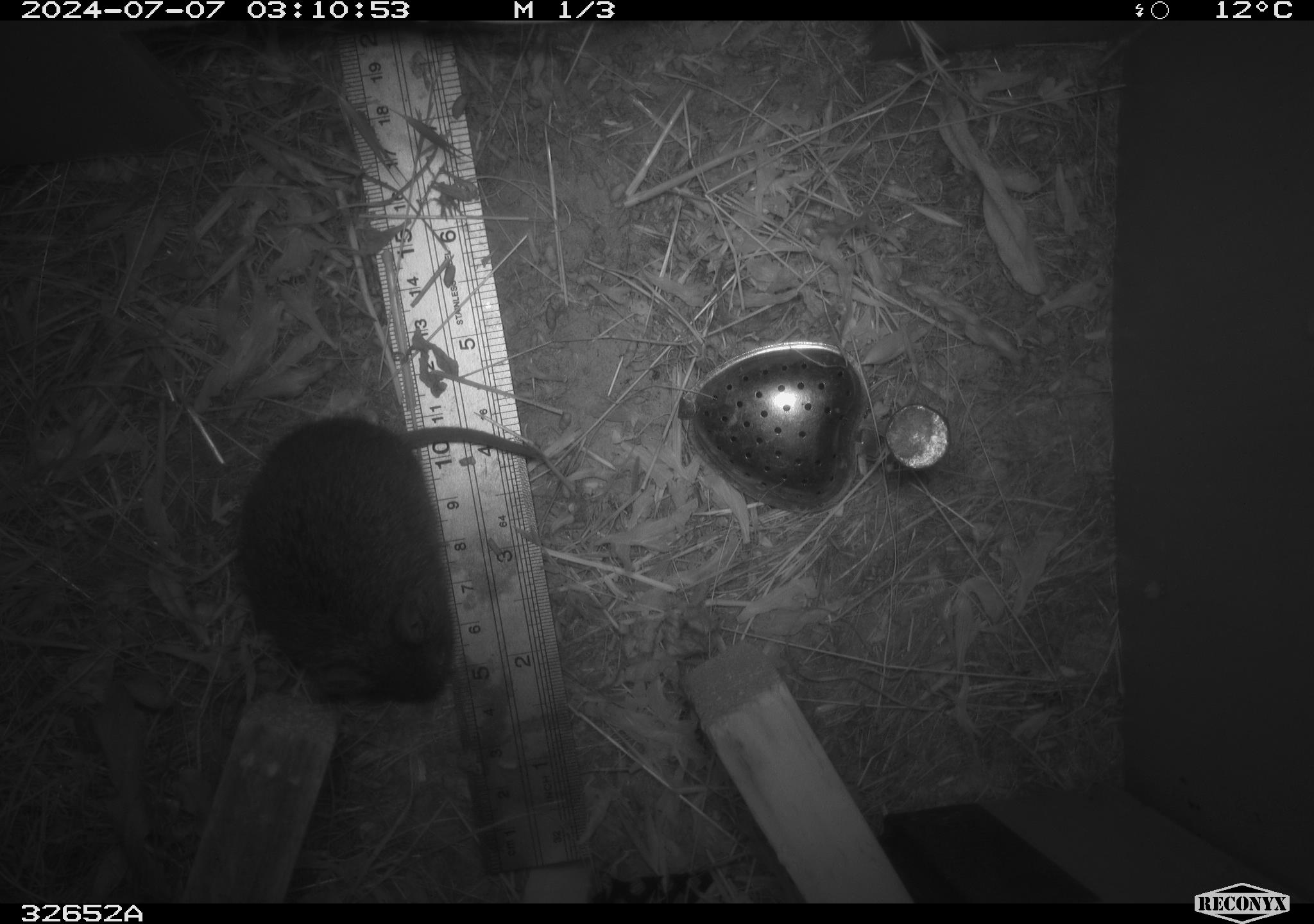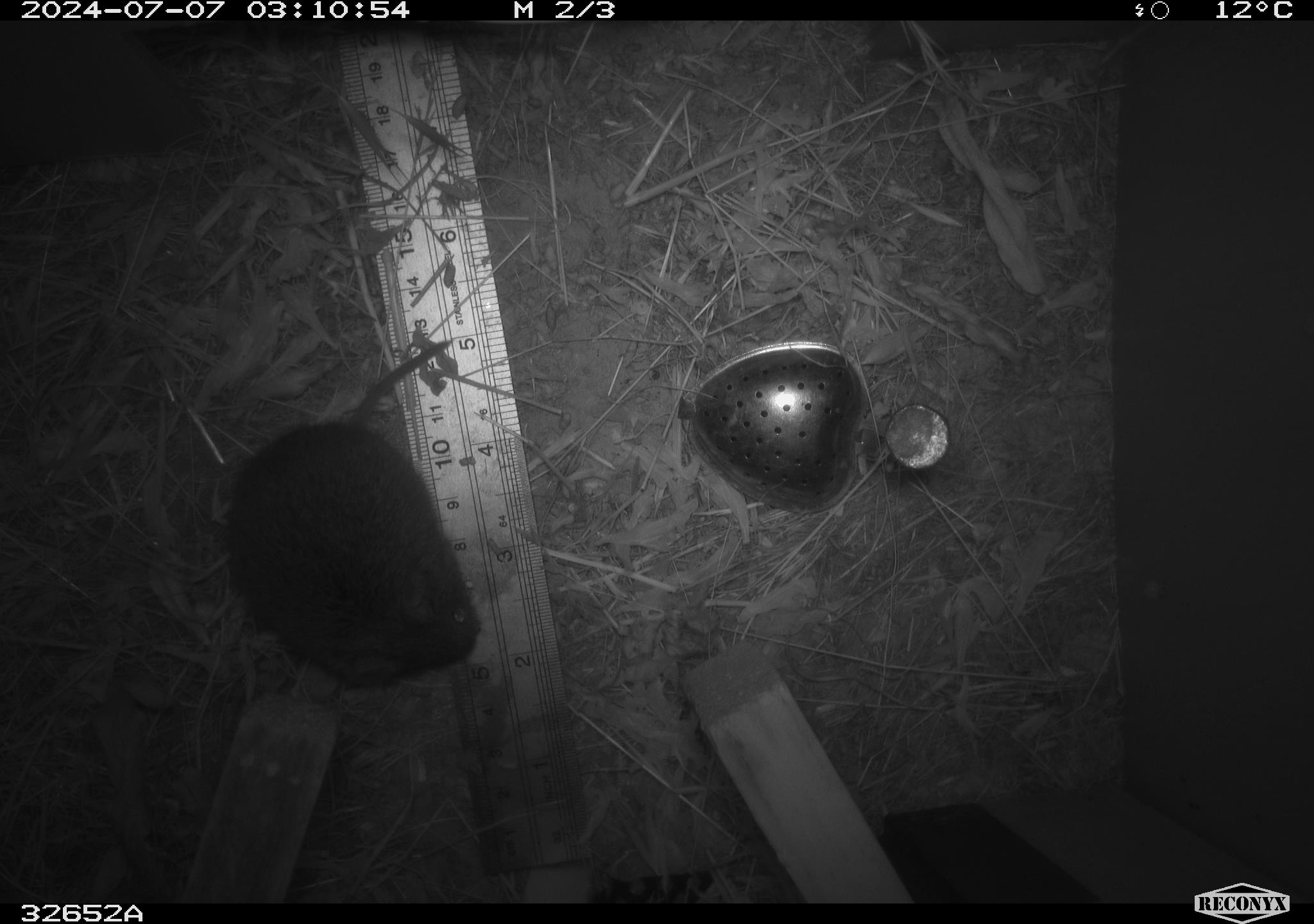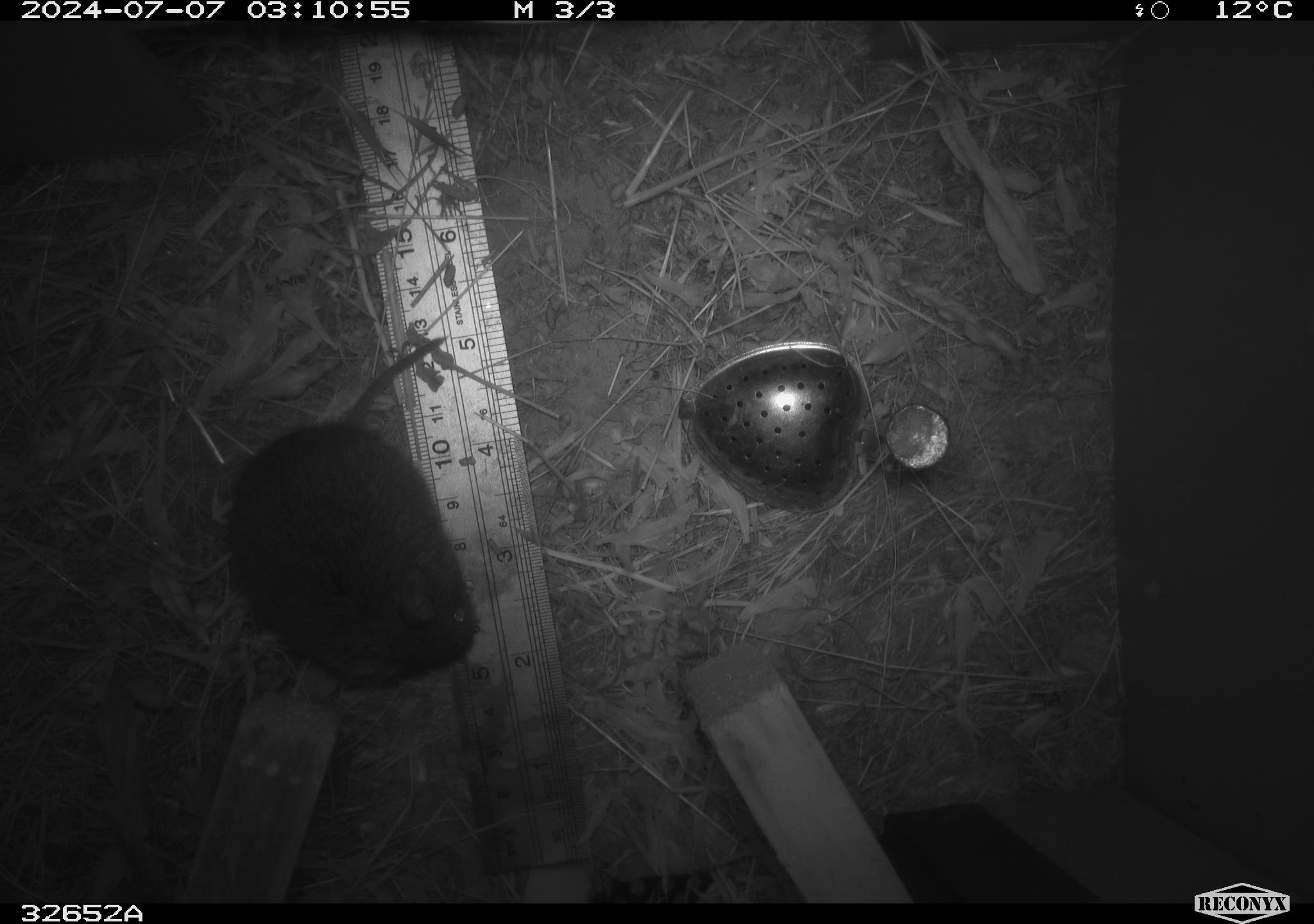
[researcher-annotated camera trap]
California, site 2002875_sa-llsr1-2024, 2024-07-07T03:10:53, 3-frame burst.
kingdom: Animalia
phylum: Chordata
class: Mammalia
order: Rodentia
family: Cricetidae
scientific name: Arvicolinae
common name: voles, lemmings, and muskrats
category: arvicolinae subfamily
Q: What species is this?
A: Arvicolinae subfamily (voles, lemmings, and muskrats) (Arvicolinae).